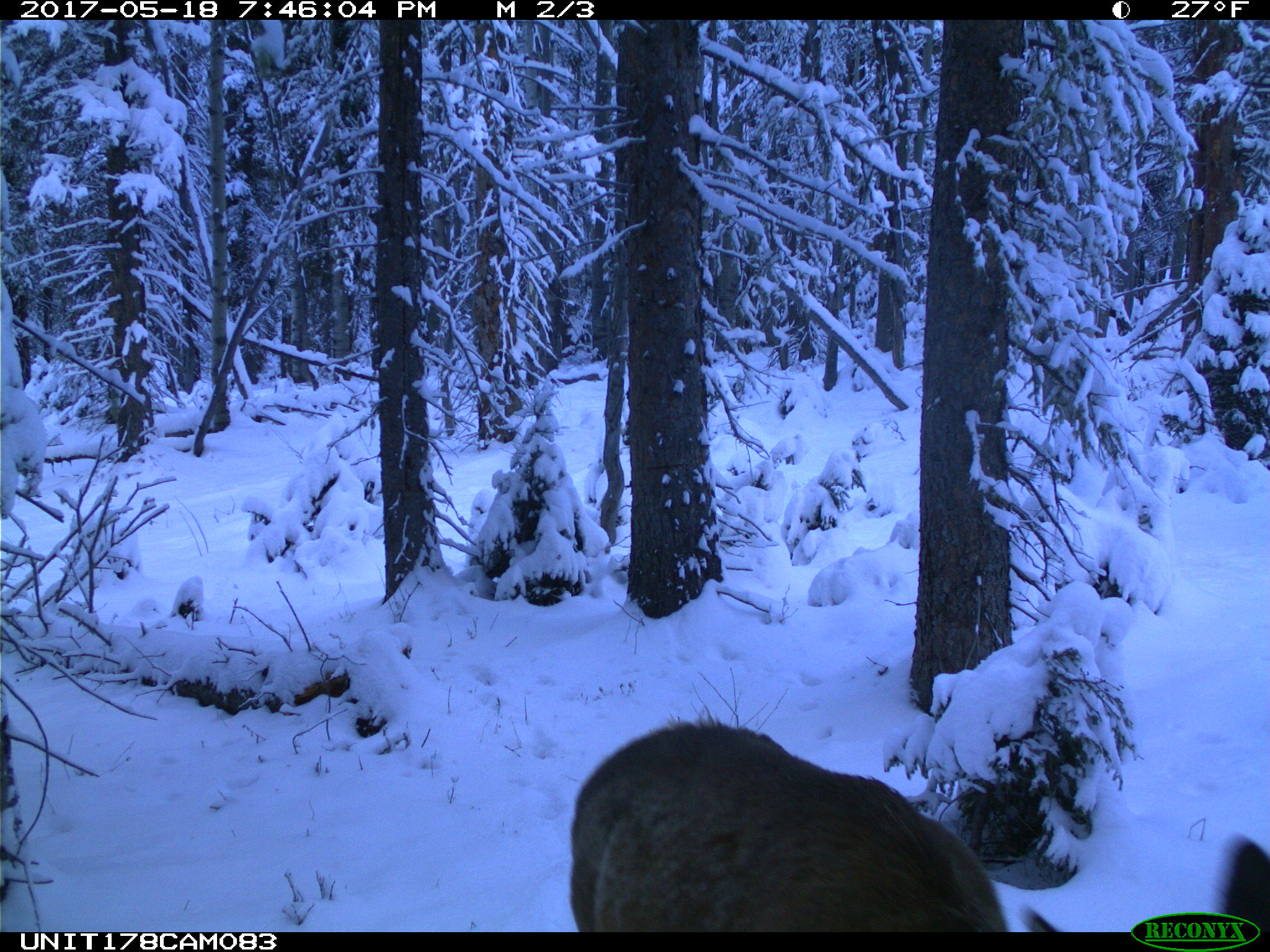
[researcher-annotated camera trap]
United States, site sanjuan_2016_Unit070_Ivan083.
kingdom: Animalia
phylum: Chordata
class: Mammalia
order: Artiodactyla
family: Cervidae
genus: Cervus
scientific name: Cervus elaphus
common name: red deer